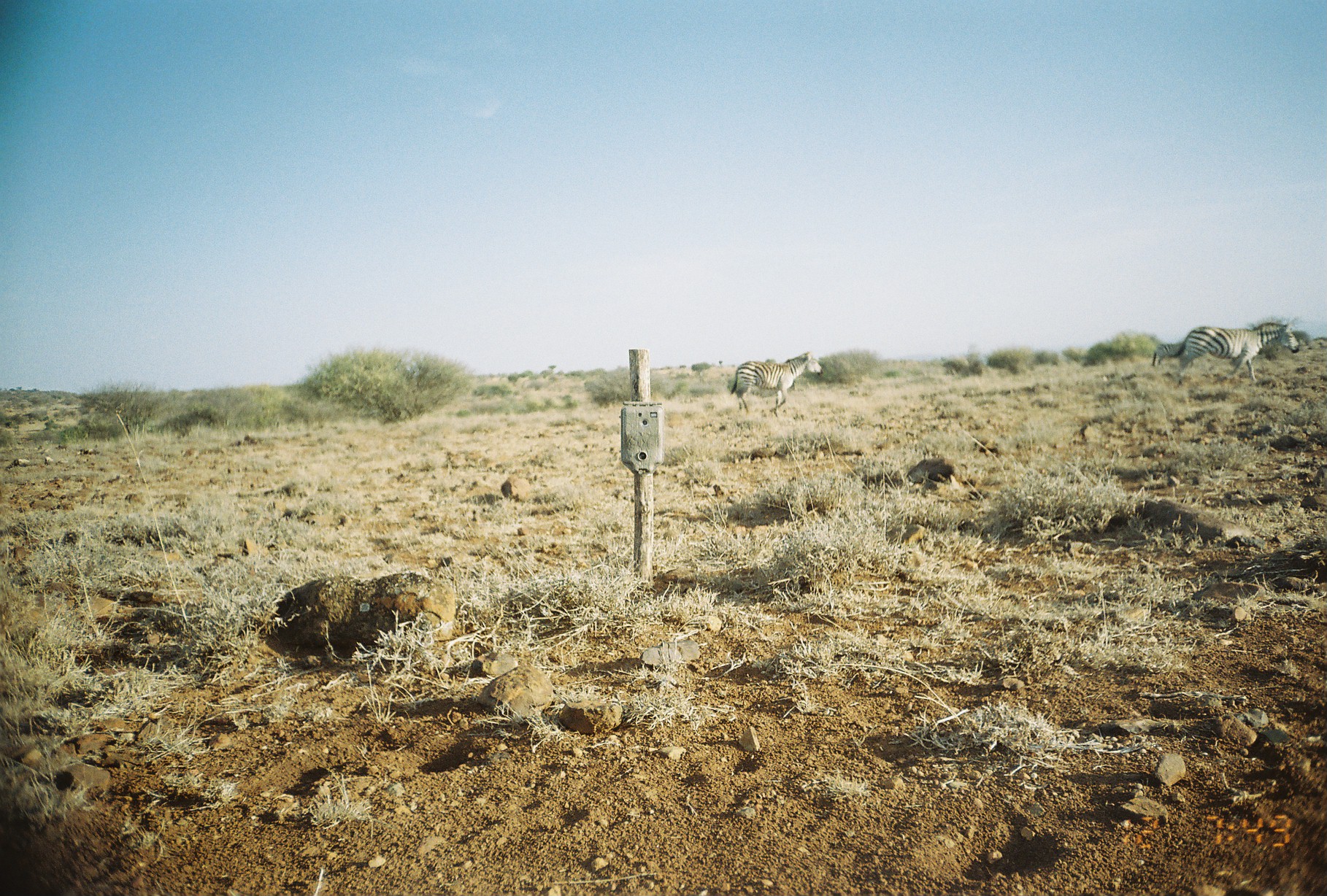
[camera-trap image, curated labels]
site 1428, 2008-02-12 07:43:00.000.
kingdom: Animalia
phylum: Chordata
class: Mammalia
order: Perissodactyla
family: Equidae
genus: Equus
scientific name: Equus quagga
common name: plains zebra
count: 3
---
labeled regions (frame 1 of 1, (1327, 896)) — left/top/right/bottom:
equus quagga: 1175/322/1299/385; 730/351/823/417; 1151/343/1183/366